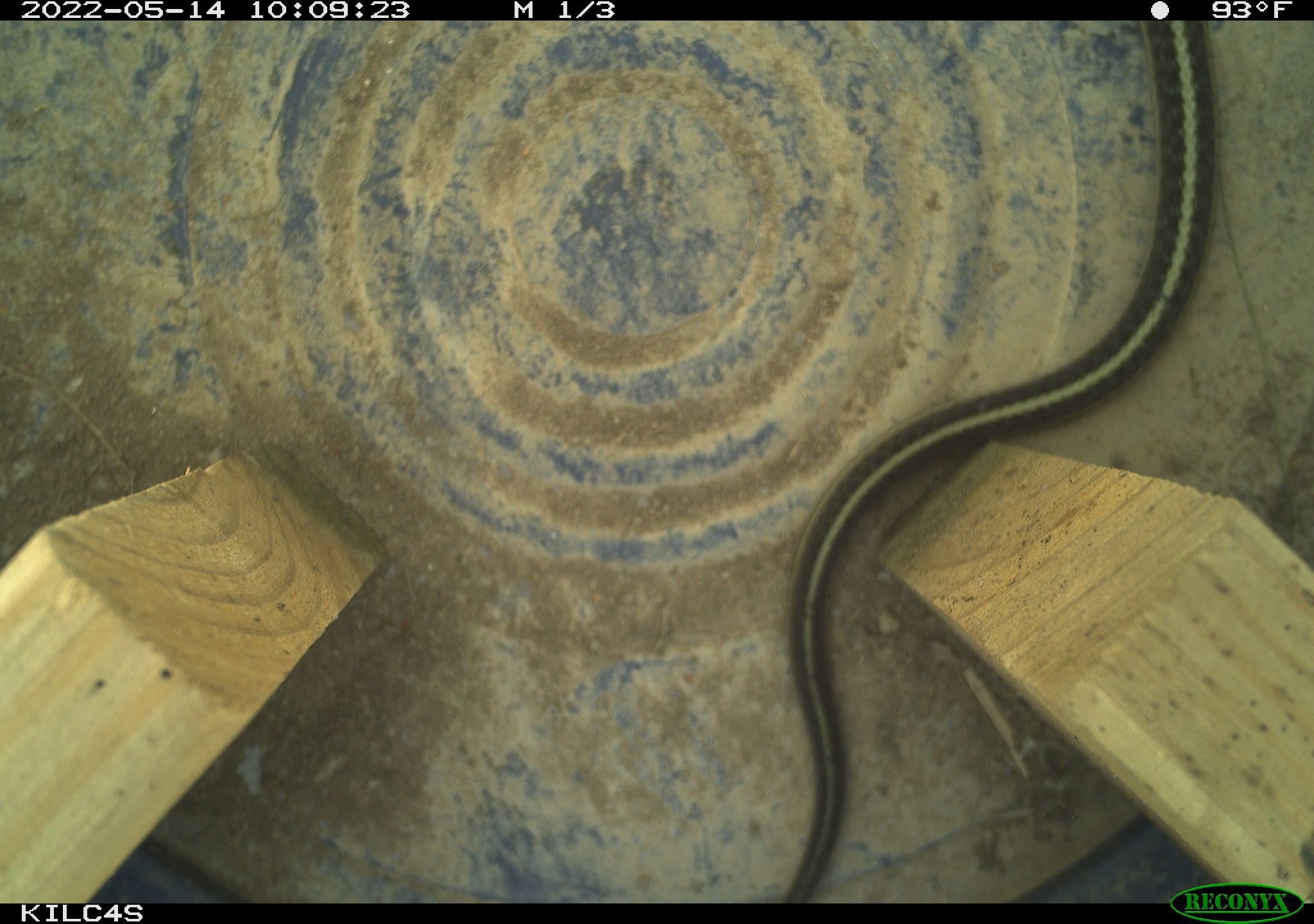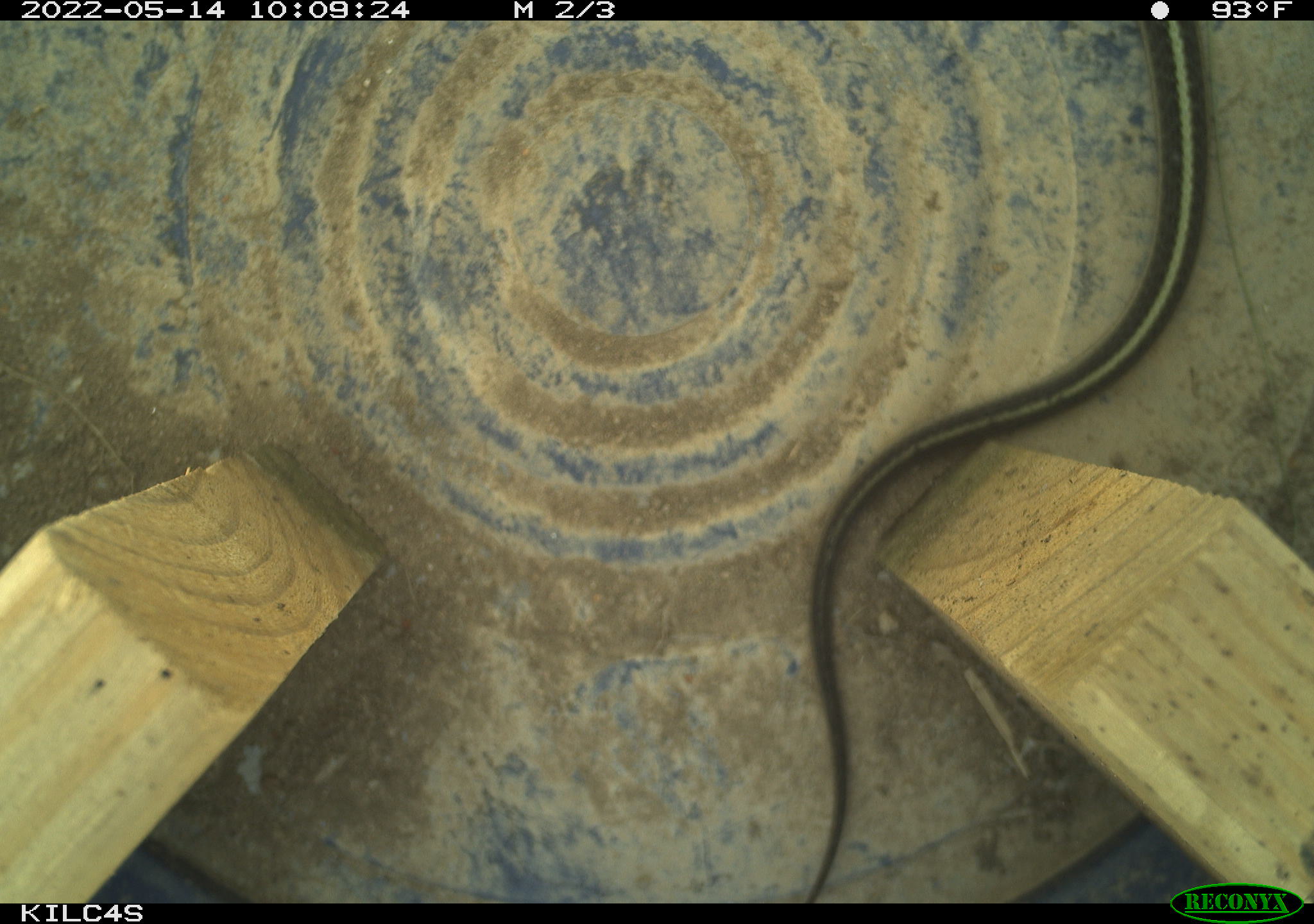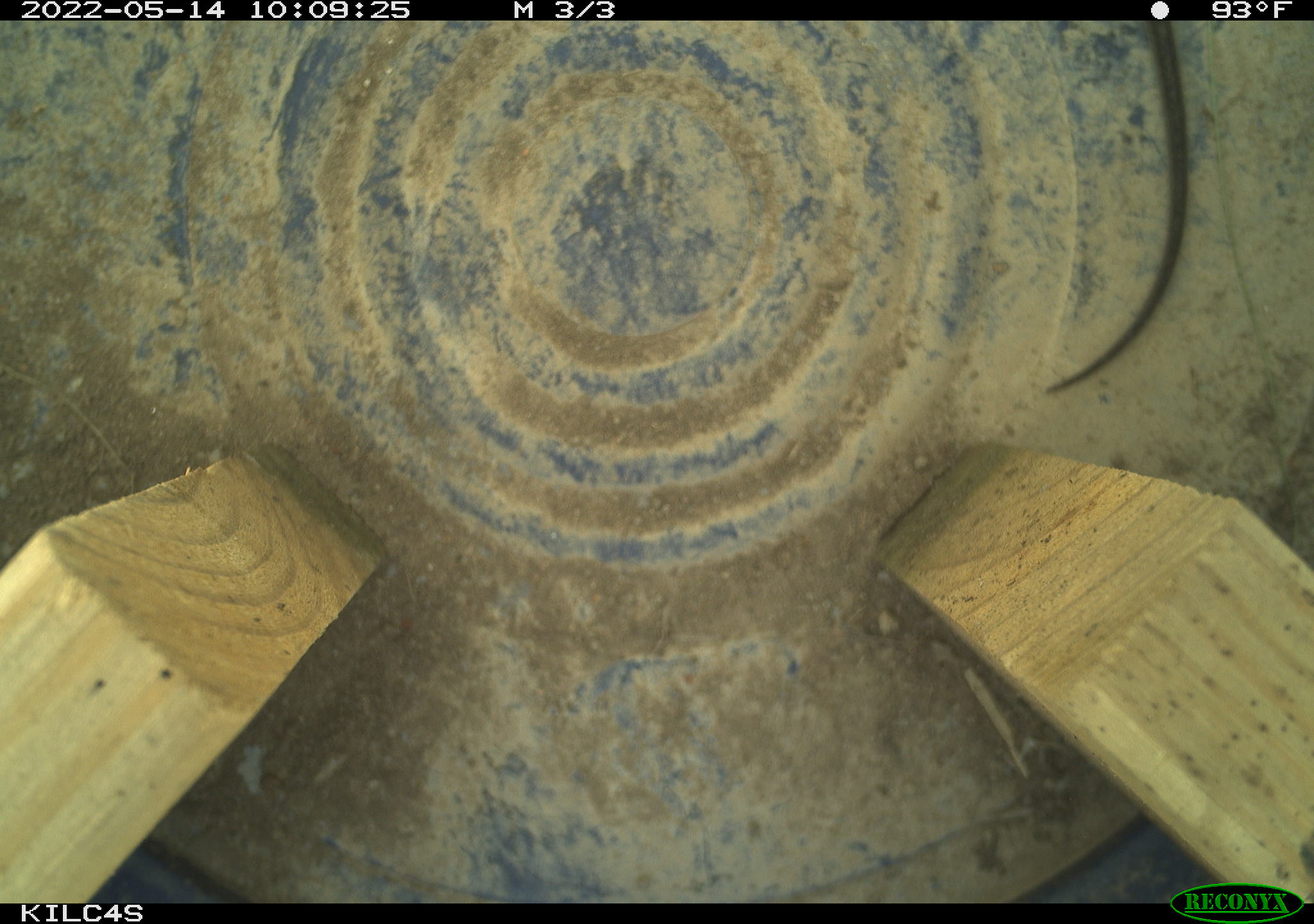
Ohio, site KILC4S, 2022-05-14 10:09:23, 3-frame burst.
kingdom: Animalia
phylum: Chordata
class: Reptilia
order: Squamata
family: Colubridae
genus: Thamnophis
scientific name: Thamnophis sirtalis sirtalis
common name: eastern gartersnake